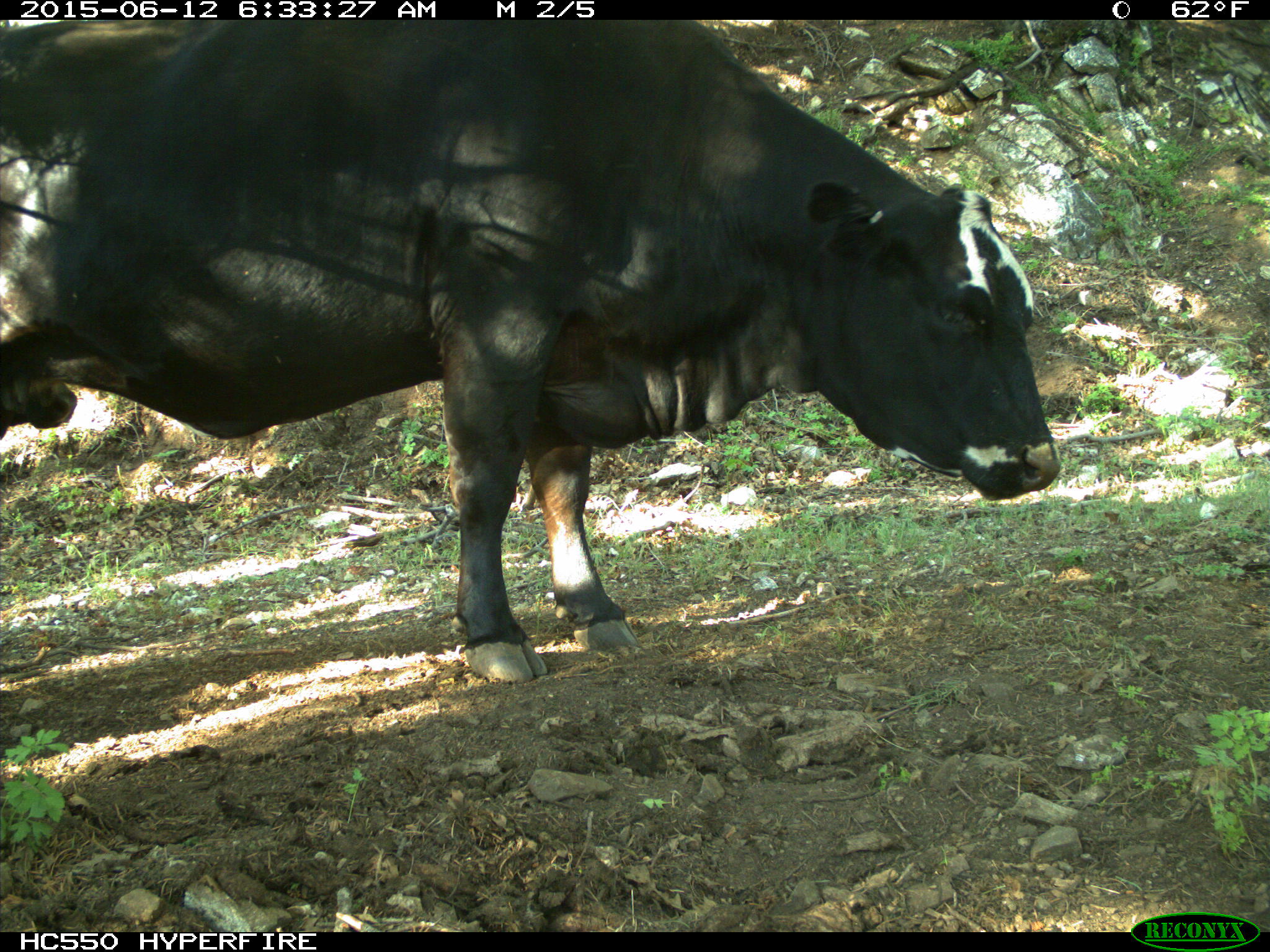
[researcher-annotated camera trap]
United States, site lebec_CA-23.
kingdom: Animalia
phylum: Chordata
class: Mammalia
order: Artiodactyla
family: Bovidae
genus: Bos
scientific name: Bos taurus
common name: domestic cow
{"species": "Bos taurus (domestic cow)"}